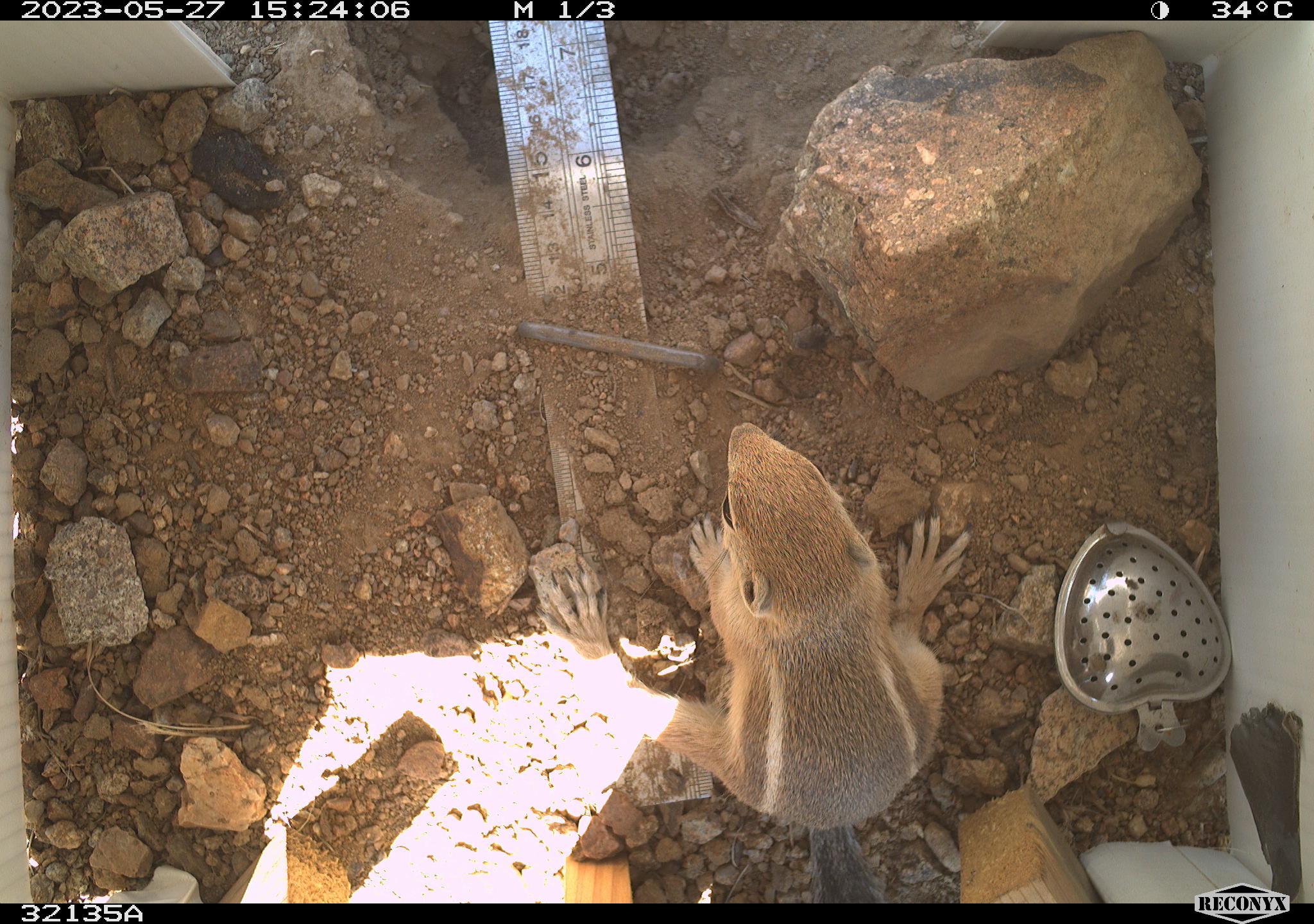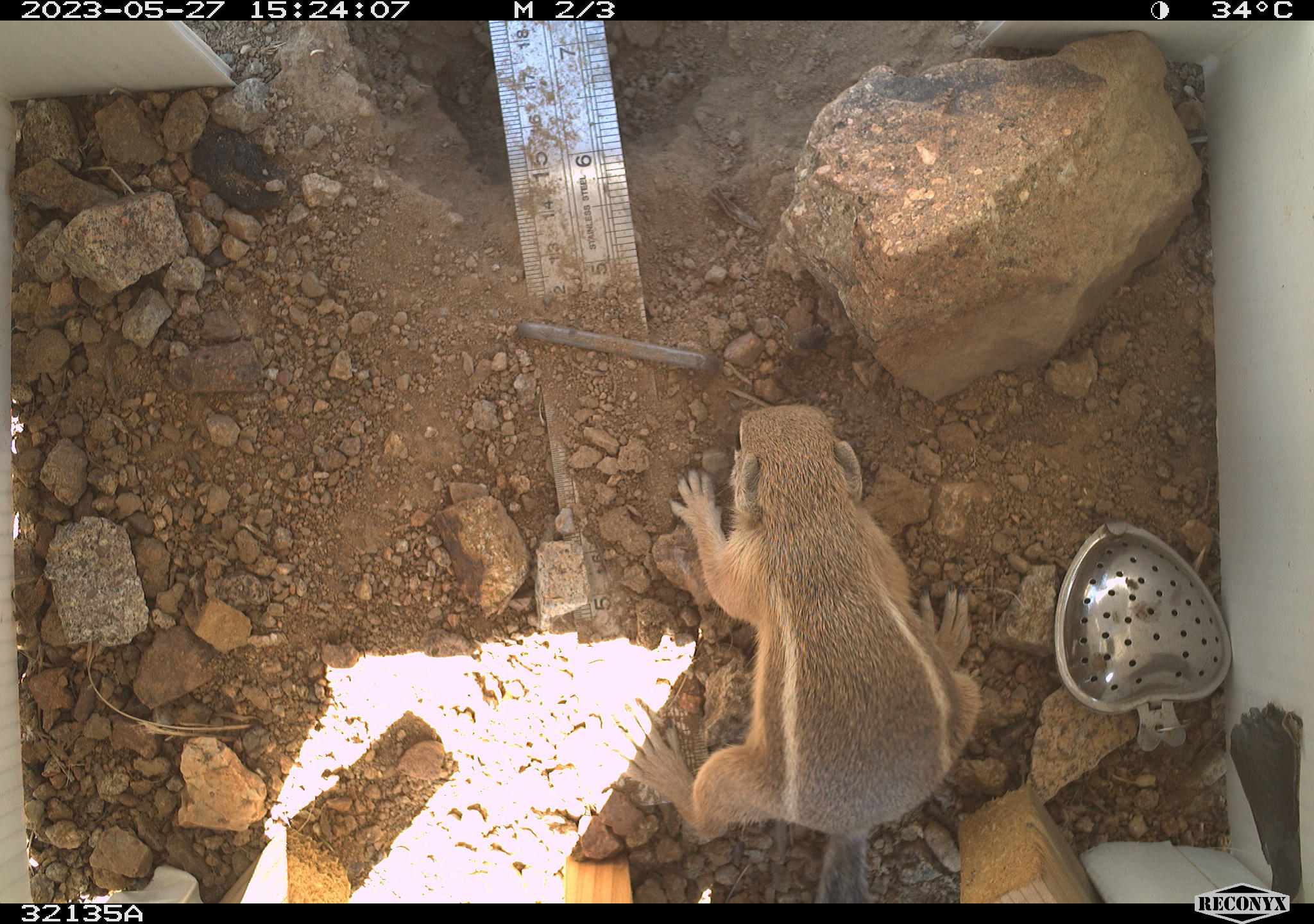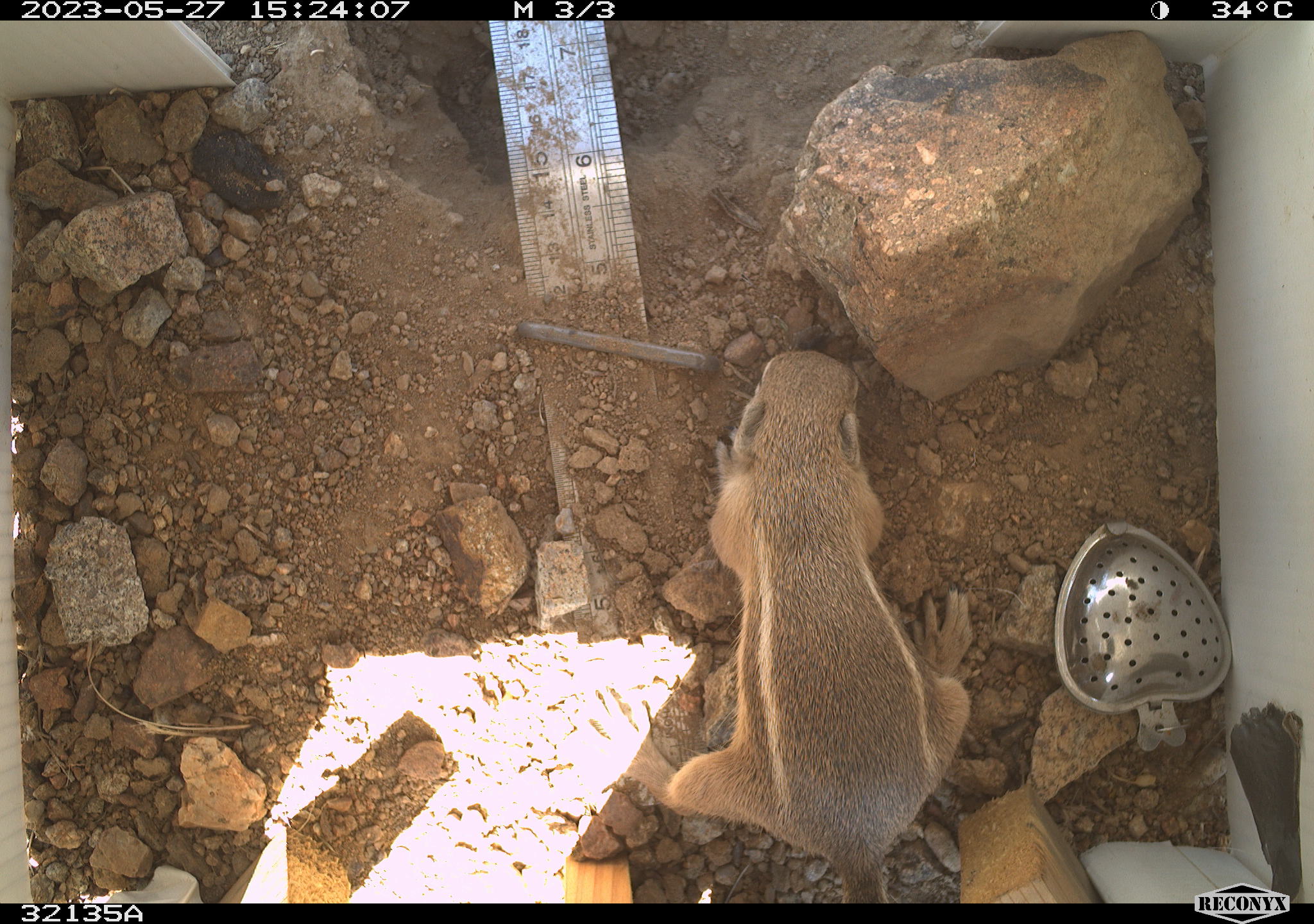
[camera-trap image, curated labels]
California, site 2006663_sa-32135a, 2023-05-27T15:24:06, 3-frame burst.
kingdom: Animalia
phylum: Chordata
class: Mammalia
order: Rodentia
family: Sciuridae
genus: Ammospermophilus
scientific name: Ammospermophilus leucurus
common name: white-tailed antelope squirrel